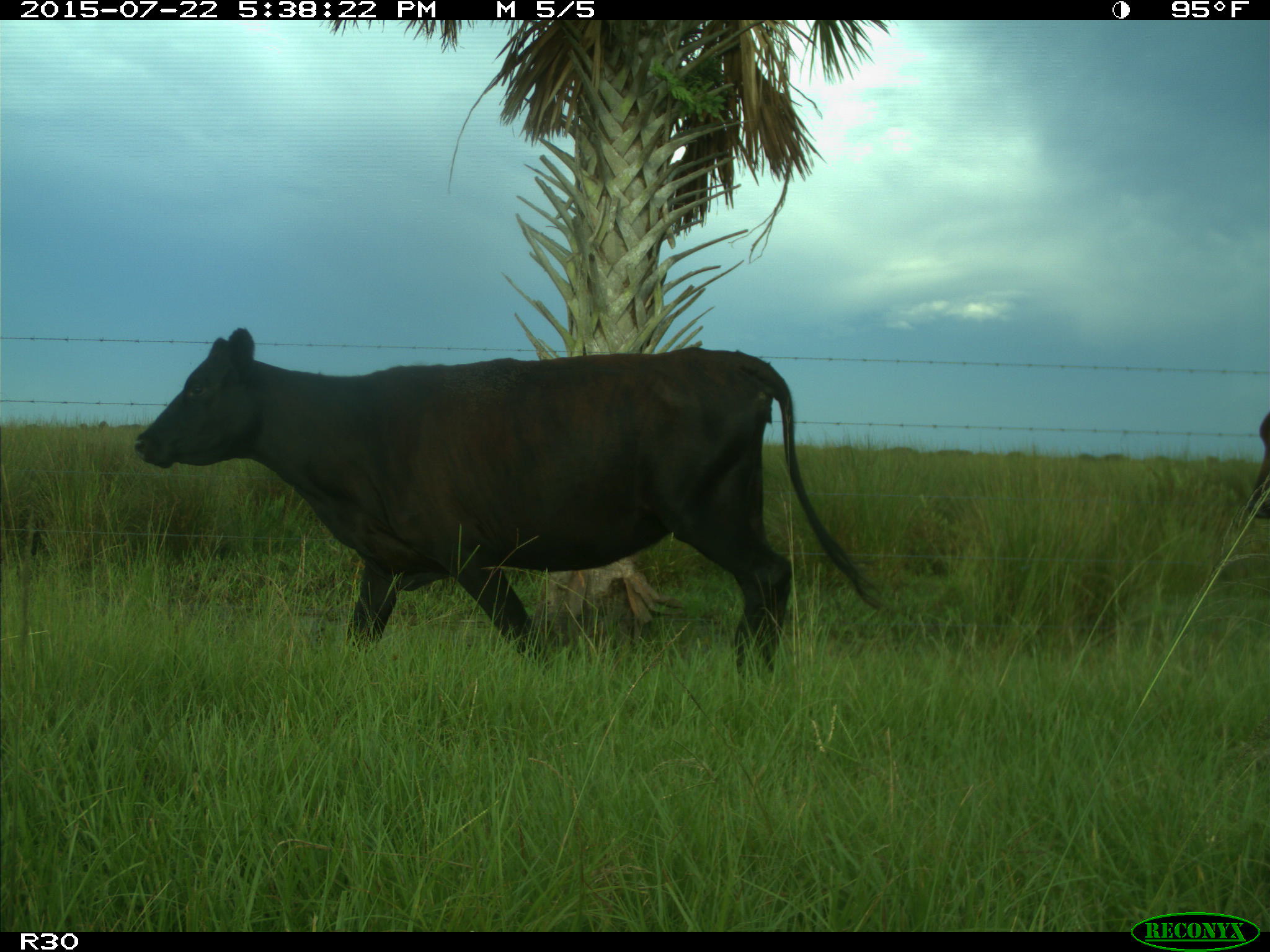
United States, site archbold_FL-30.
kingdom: Animalia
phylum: Chordata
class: Mammalia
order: Artiodactyla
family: Bovidae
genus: Bos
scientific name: Bos taurus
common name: domestic cow